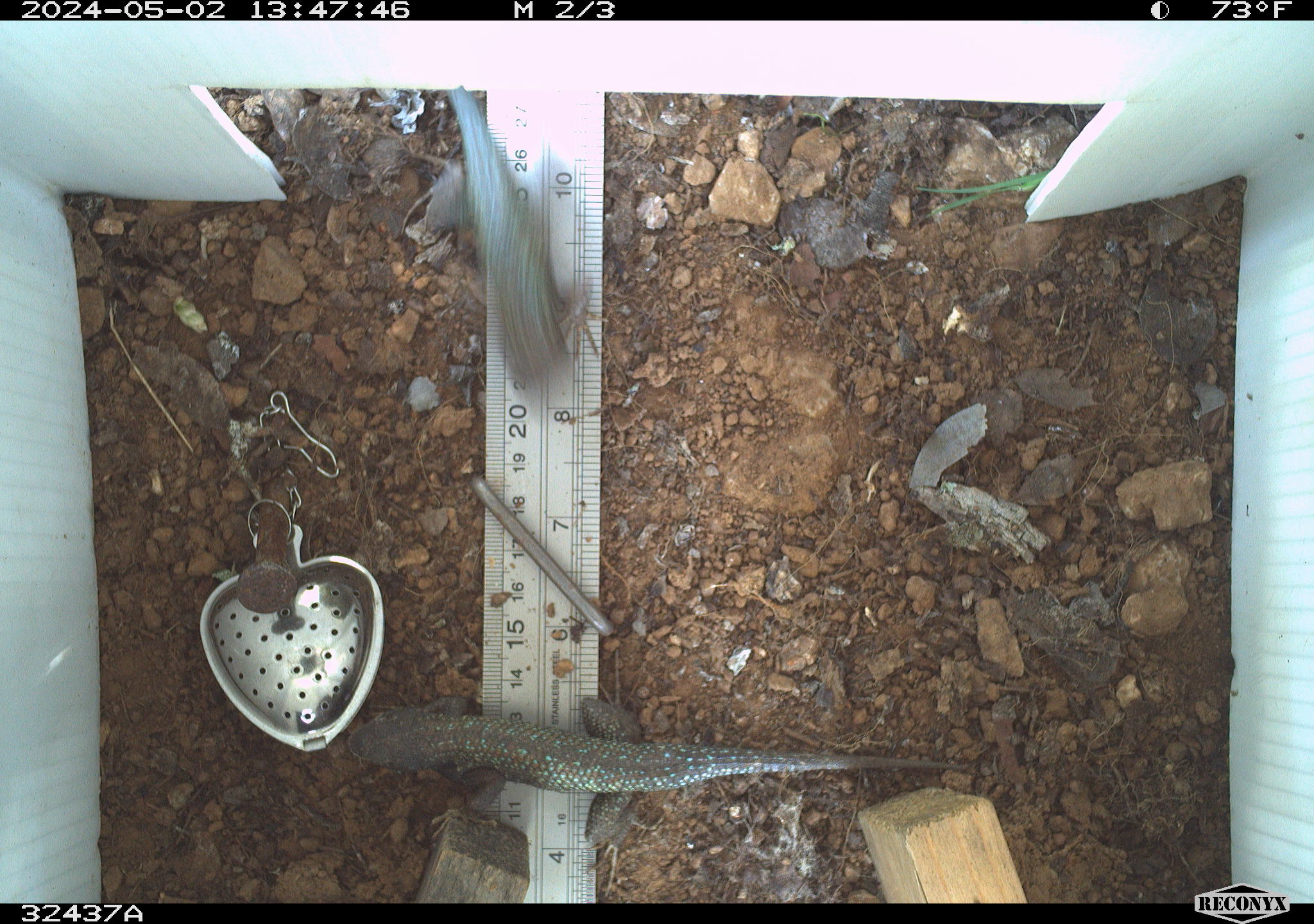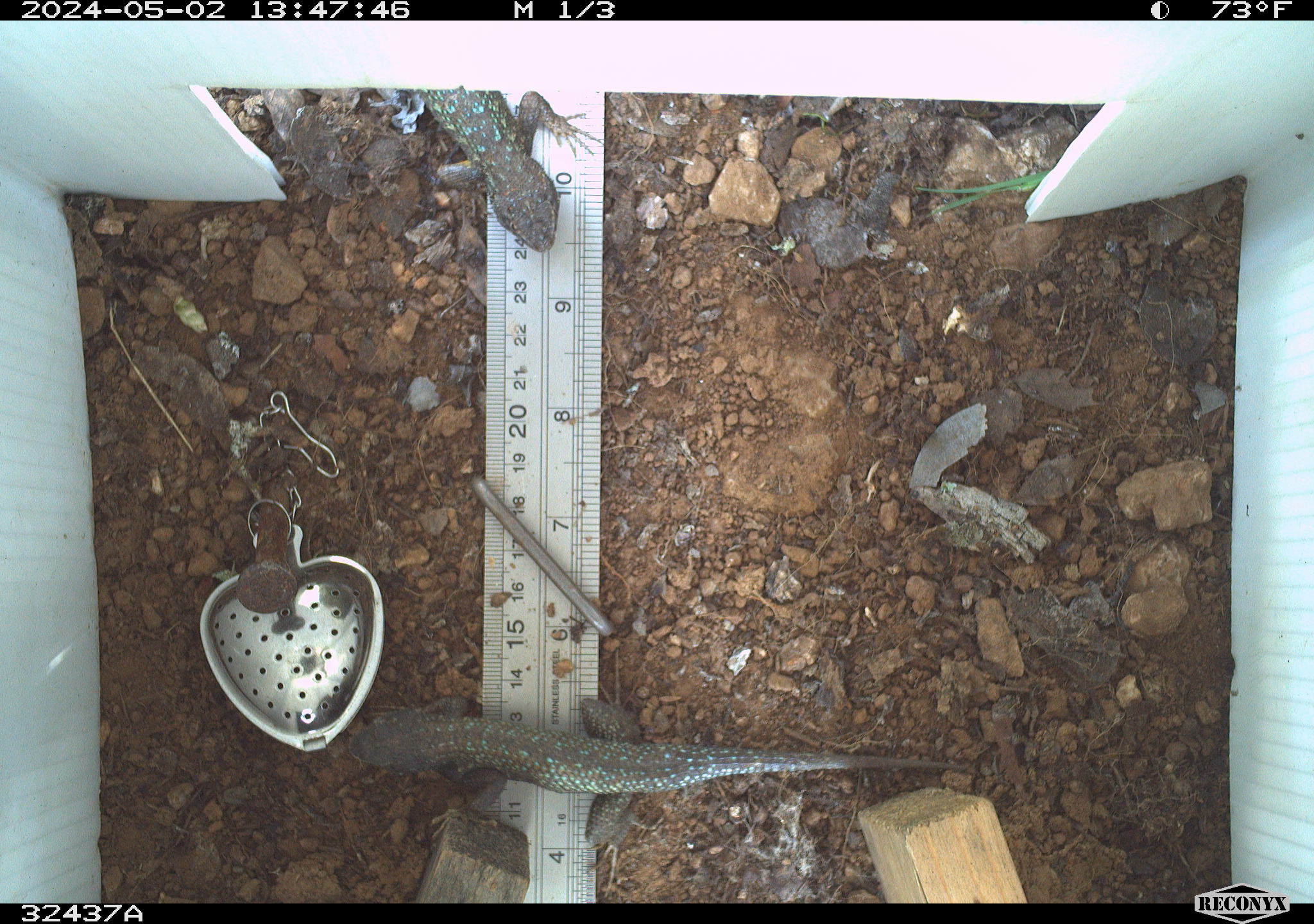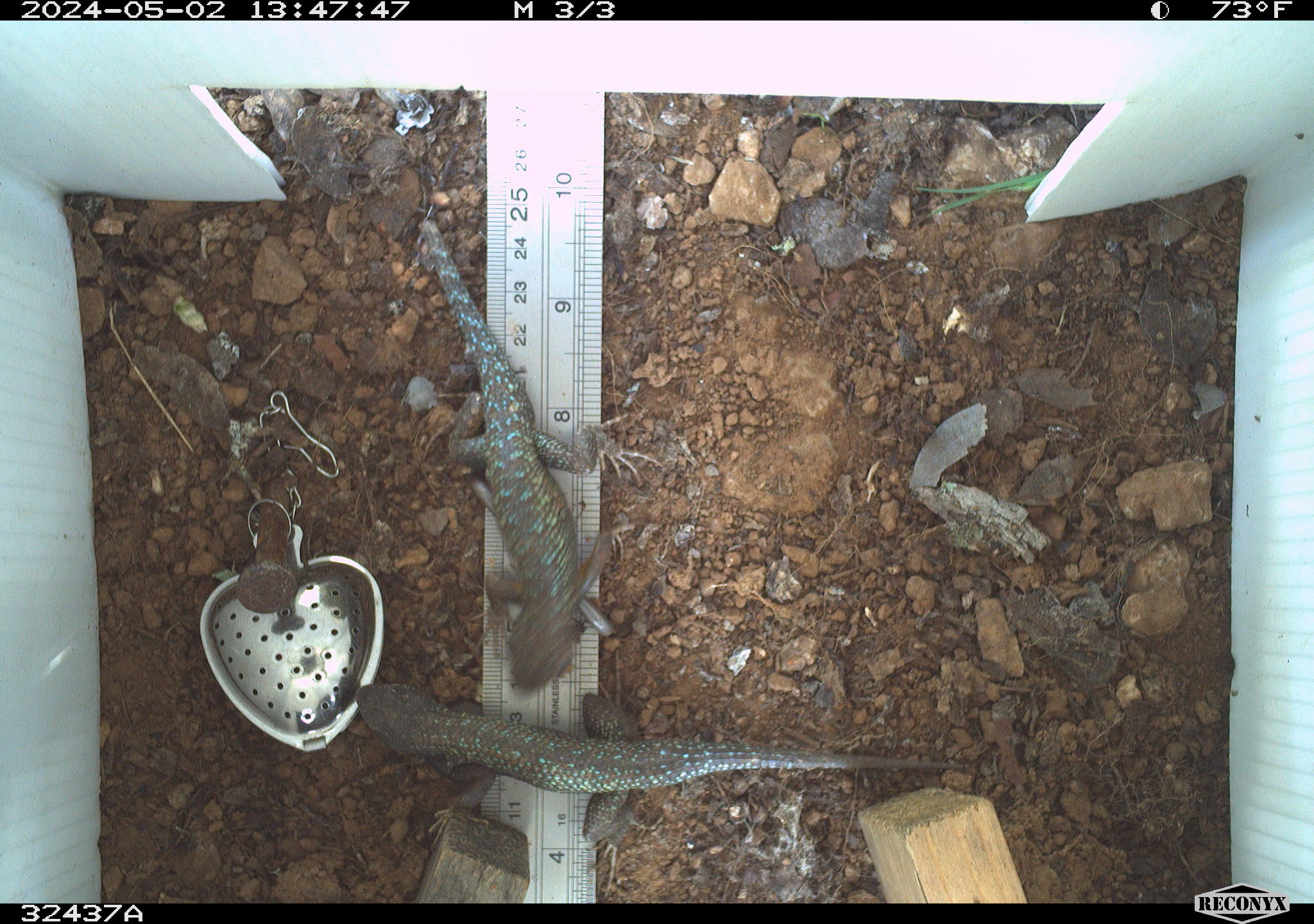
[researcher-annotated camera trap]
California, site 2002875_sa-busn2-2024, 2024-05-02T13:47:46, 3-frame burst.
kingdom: Animalia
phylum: Chordata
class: Reptilia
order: Squamata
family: Phrynosomatidae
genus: Sceloporus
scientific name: Sceloporus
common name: spiny lizards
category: sceloporus species